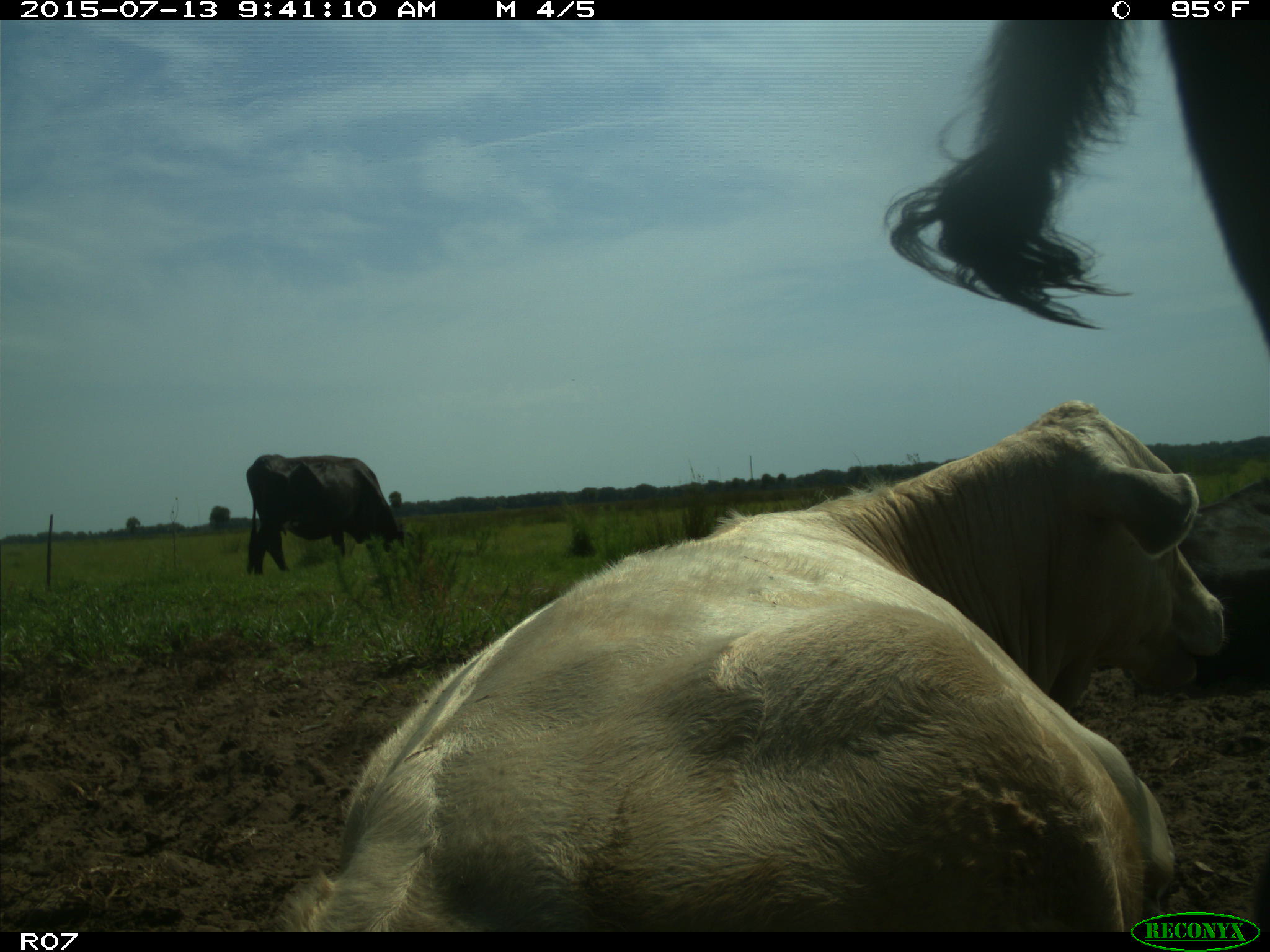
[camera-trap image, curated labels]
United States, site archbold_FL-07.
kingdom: Animalia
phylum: Chordata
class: Mammalia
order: Artiodactyla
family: Bovidae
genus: Bos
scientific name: Bos taurus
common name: domestic cow